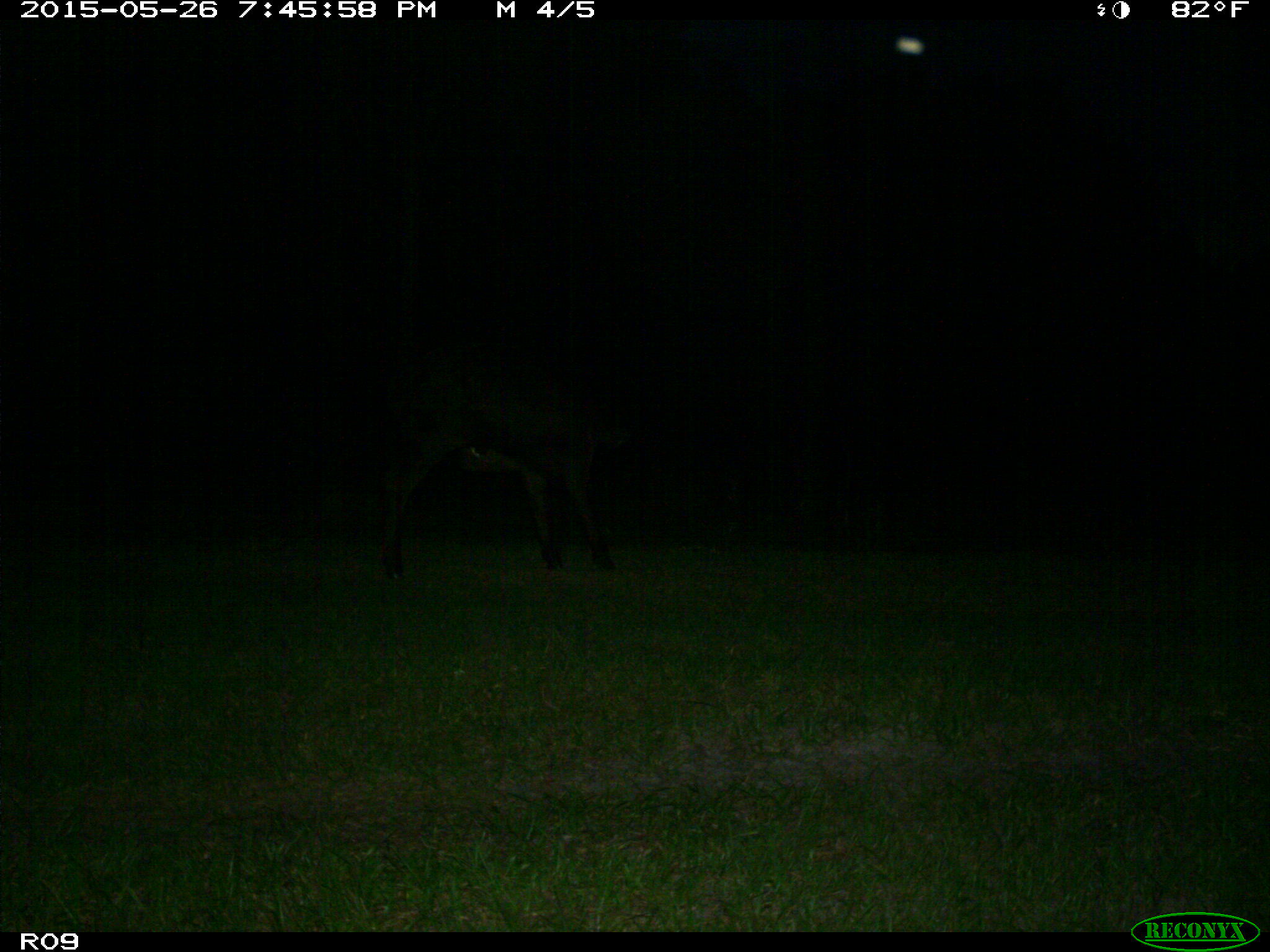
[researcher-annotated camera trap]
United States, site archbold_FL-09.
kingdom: Animalia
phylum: Chordata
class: Mammalia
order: Artiodactyla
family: Bovidae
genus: Bos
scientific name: Bos taurus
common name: domestic cow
Bos taurus (domestic cow).